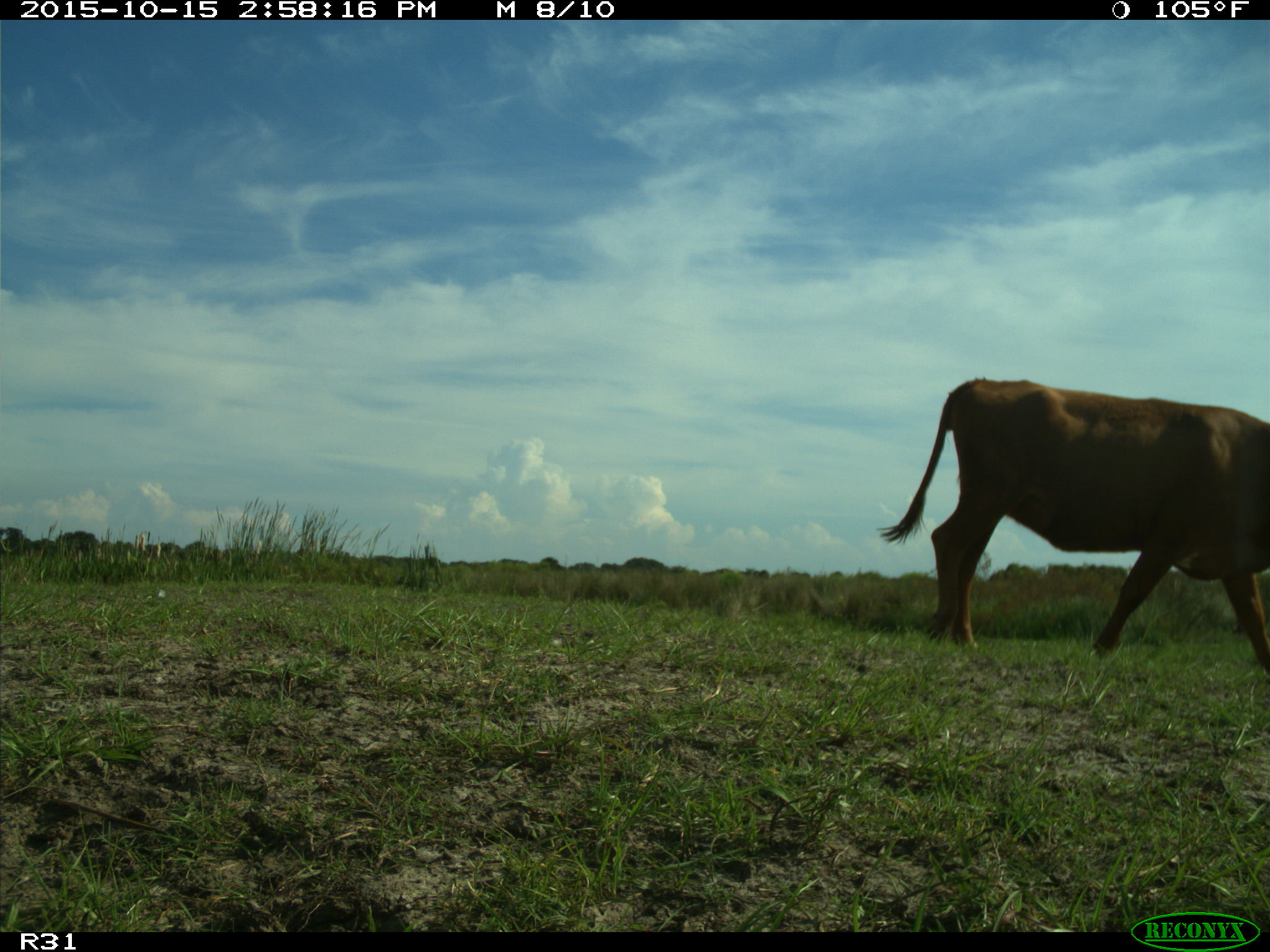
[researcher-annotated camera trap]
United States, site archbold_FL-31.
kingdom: Animalia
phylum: Chordata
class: Mammalia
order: Artiodactyla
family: Bovidae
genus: Bos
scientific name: Bos taurus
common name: domestic cow